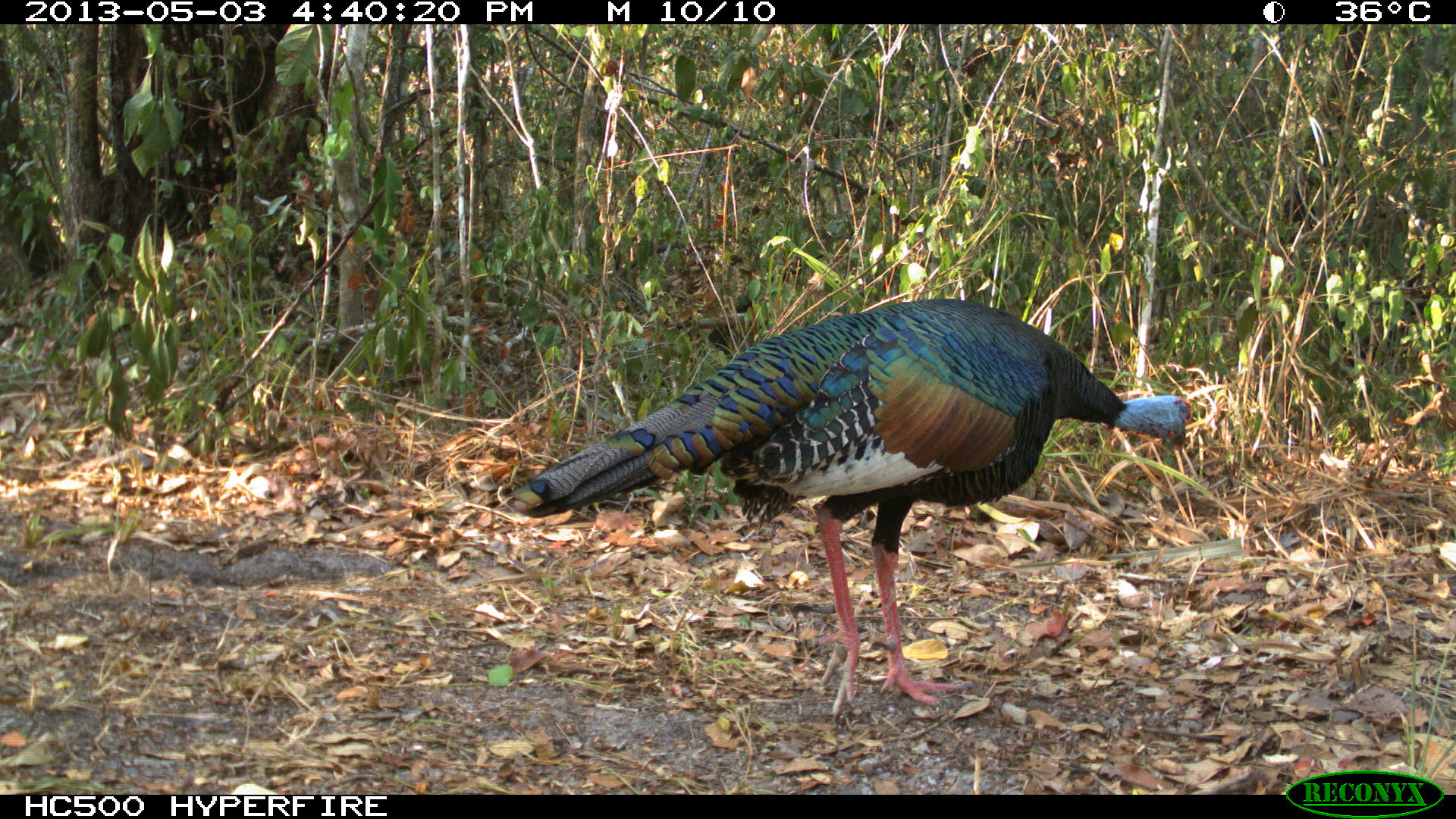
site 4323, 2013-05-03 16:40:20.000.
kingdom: Animalia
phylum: Chordata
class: Aves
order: Galliformes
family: Phasianidae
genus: Meleagris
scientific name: Meleagris ocellata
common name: ocellated turkey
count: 1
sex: male